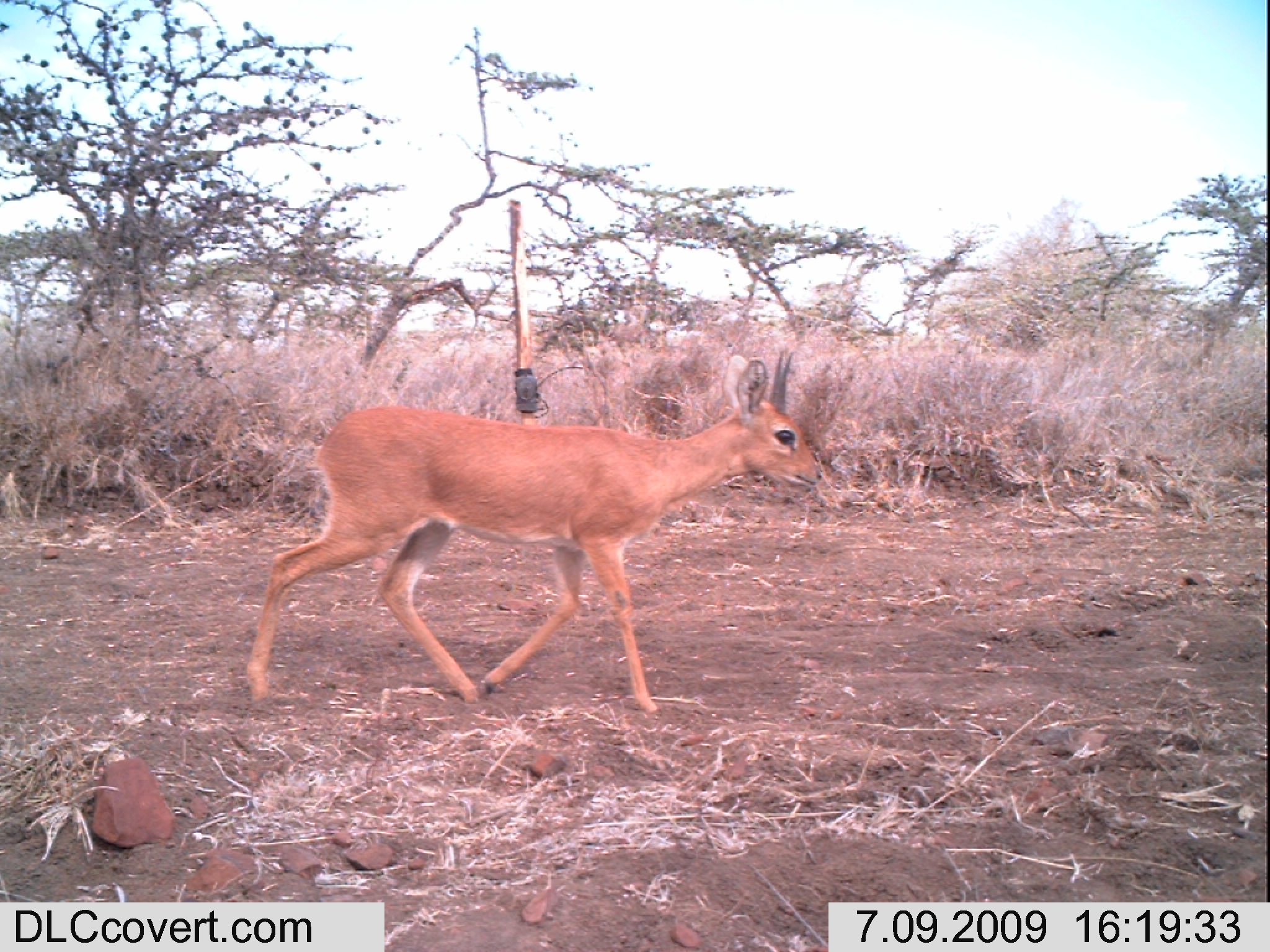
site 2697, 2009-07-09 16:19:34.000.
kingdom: Animalia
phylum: Chordata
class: Mammalia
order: Artiodactyla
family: Bovidae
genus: Raphicerus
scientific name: Raphicerus campestris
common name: steenbok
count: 1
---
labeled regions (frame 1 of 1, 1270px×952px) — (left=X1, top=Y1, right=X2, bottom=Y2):
raphicerus campestris: (left=245, top=353, right=821, bottom=712)